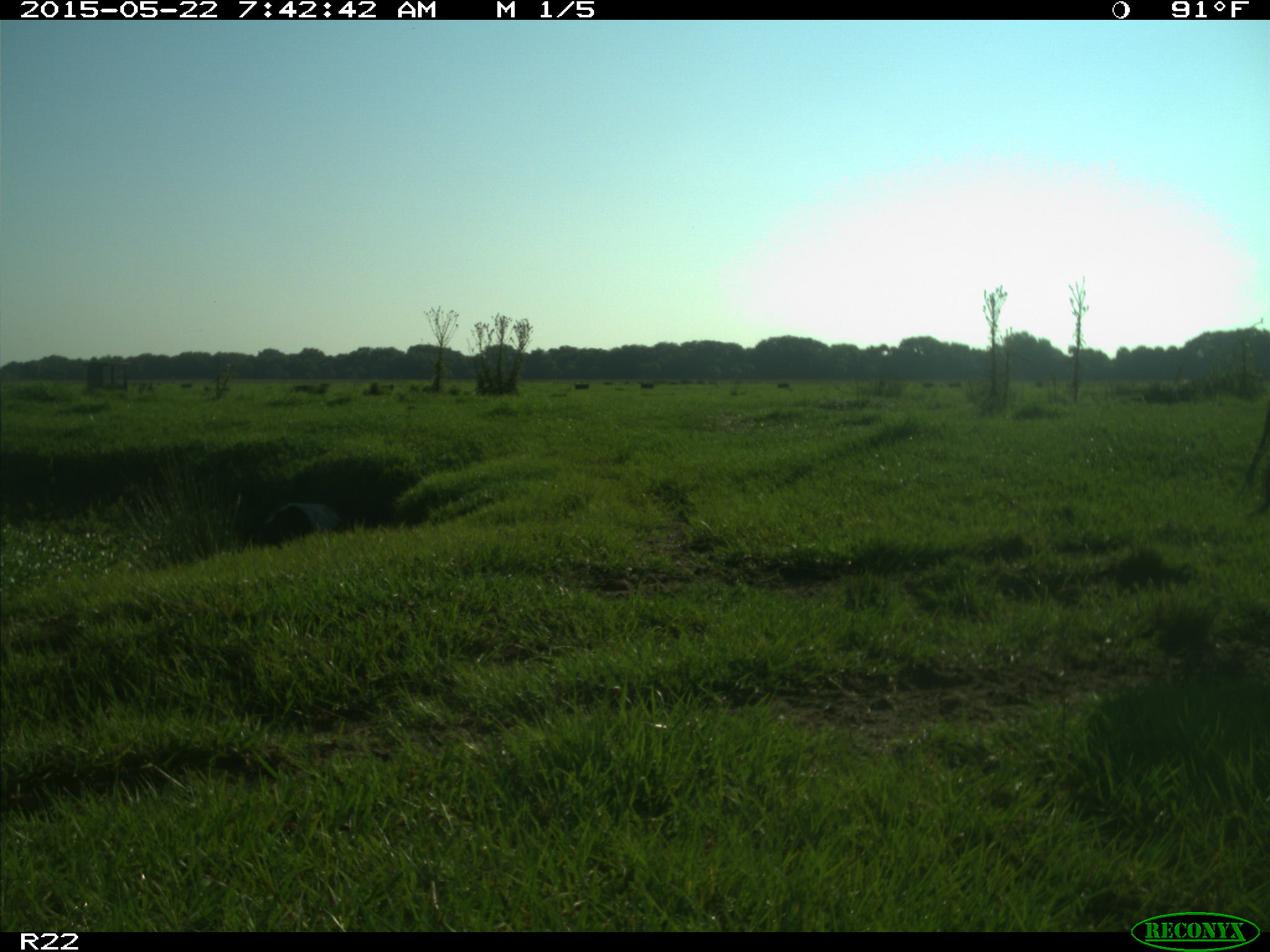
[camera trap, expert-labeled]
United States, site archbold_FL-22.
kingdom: Animalia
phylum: Chordata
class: Mammalia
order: Artiodactyla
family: Bovidae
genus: Bos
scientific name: Bos taurus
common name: domestic cow